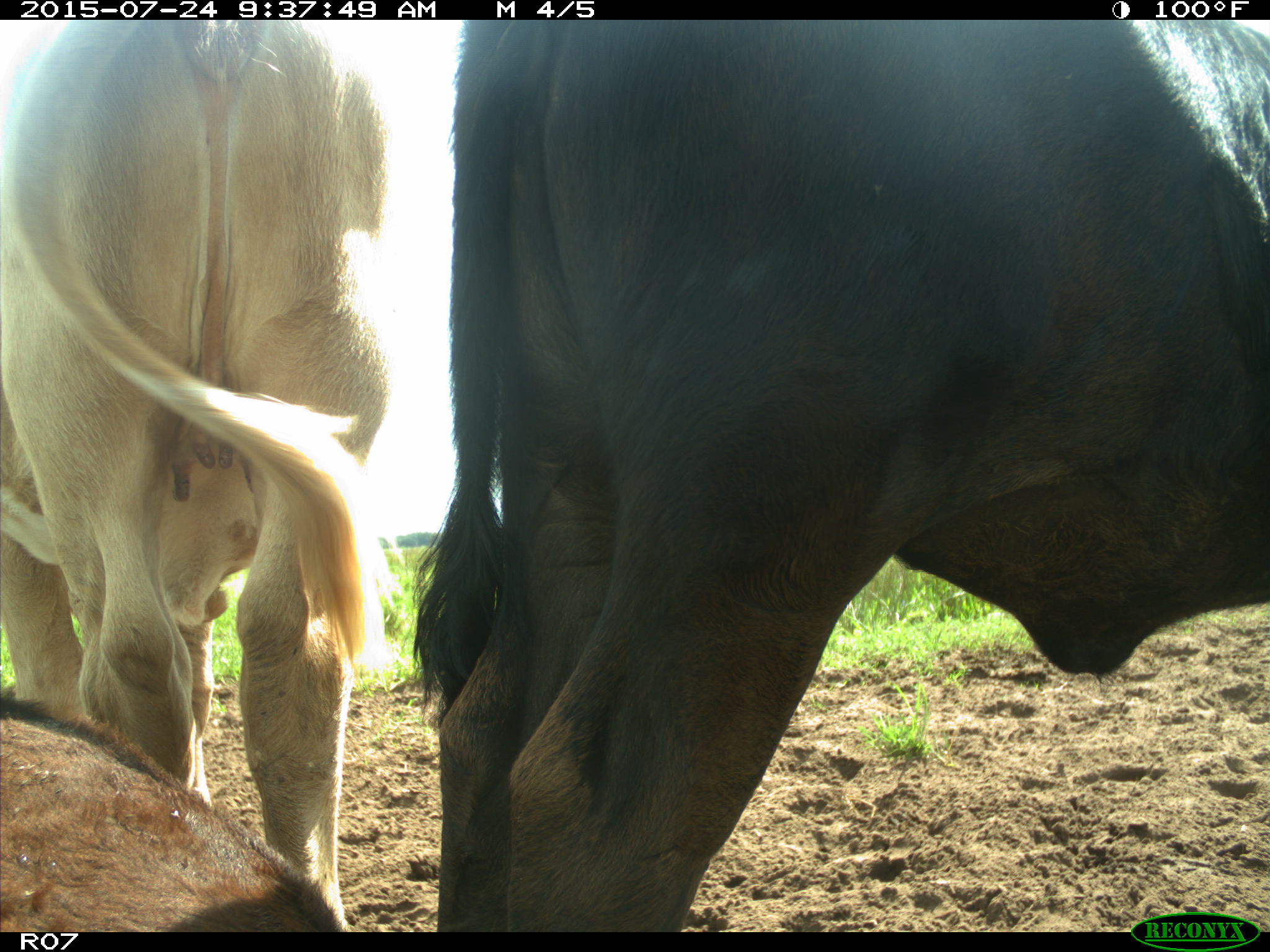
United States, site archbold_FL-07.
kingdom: Animalia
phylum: Chordata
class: Mammalia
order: Artiodactyla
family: Bovidae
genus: Bos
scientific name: Bos taurus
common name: domestic cow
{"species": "Bos taurus (domestic cow)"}